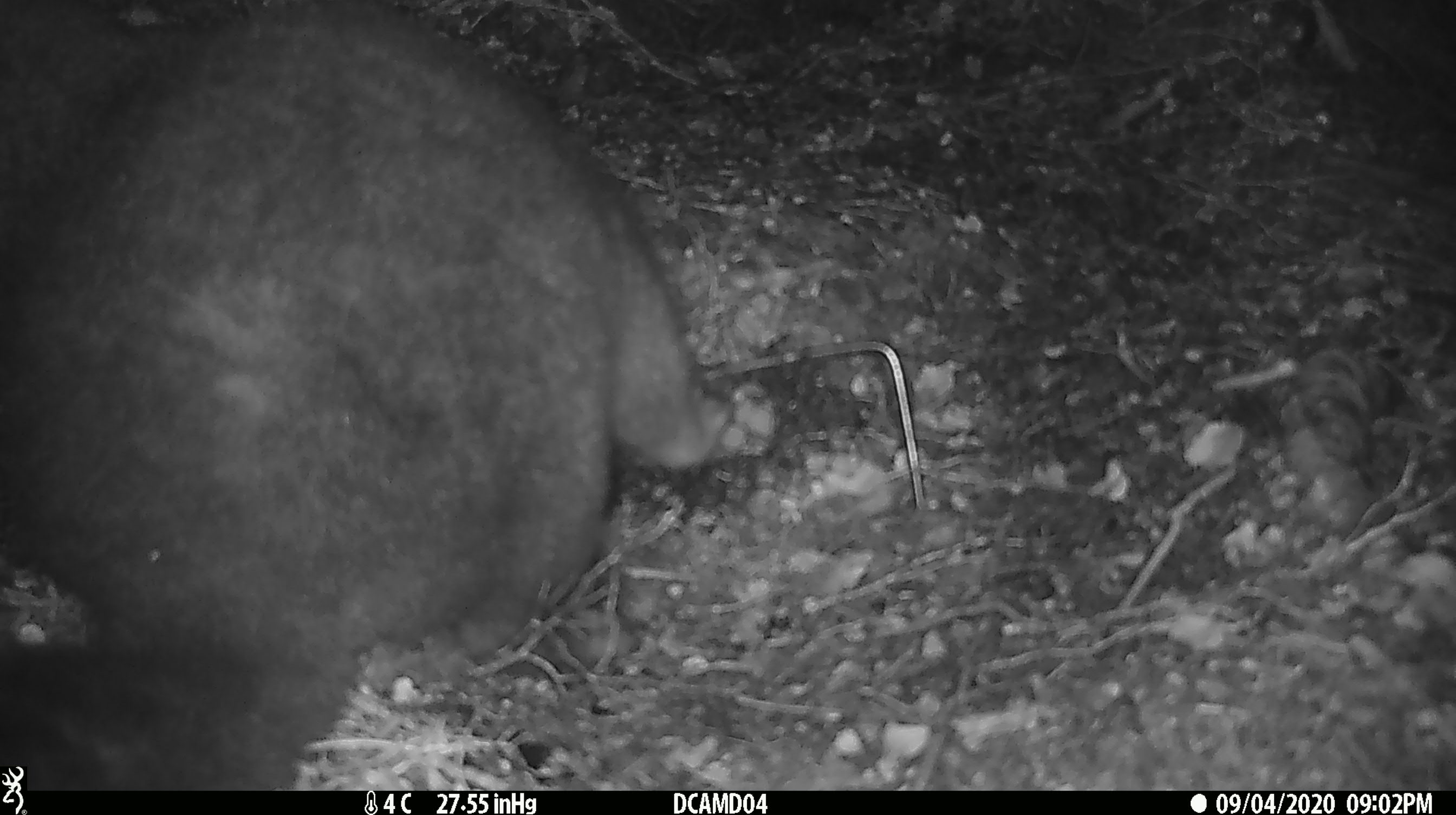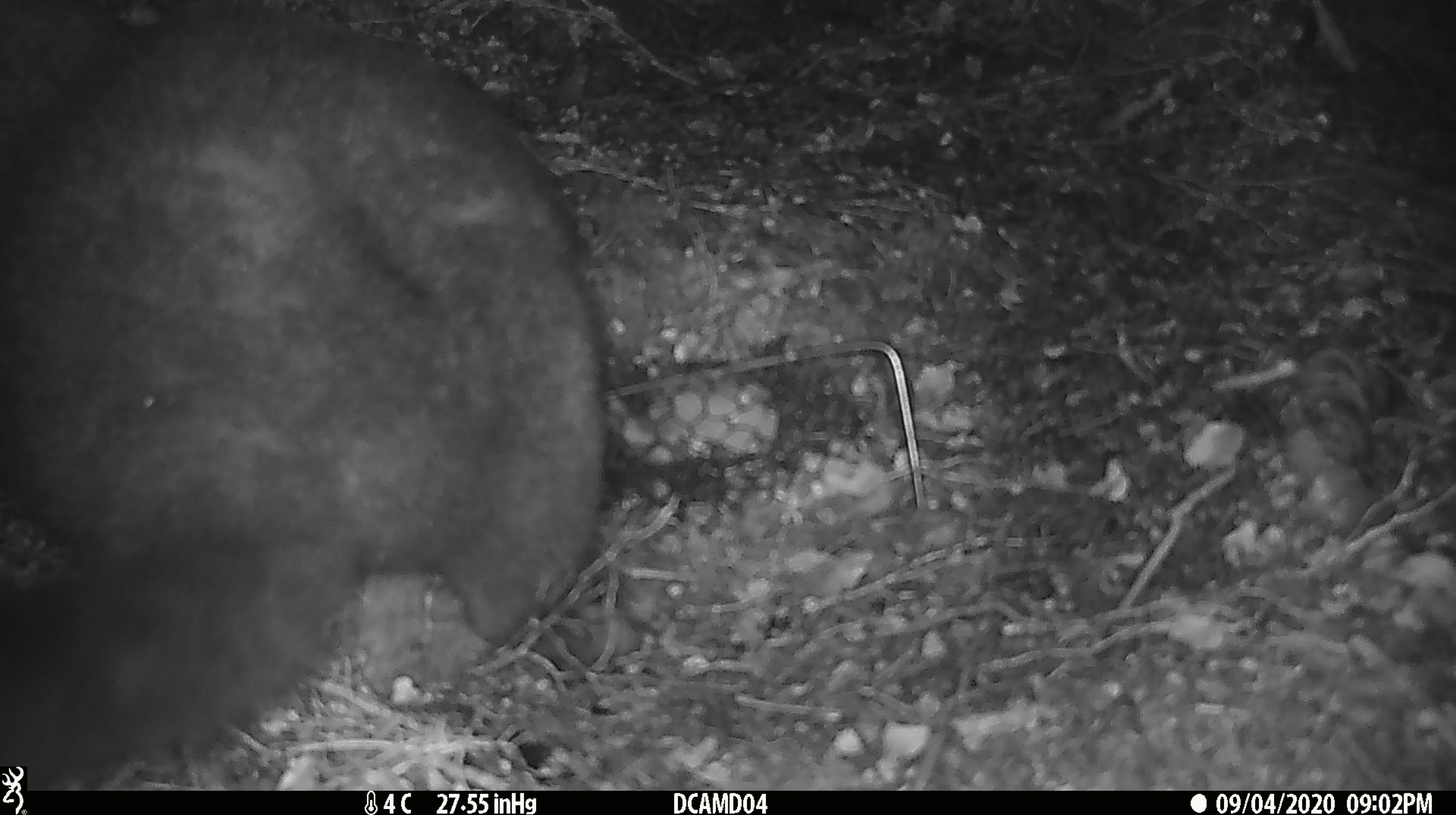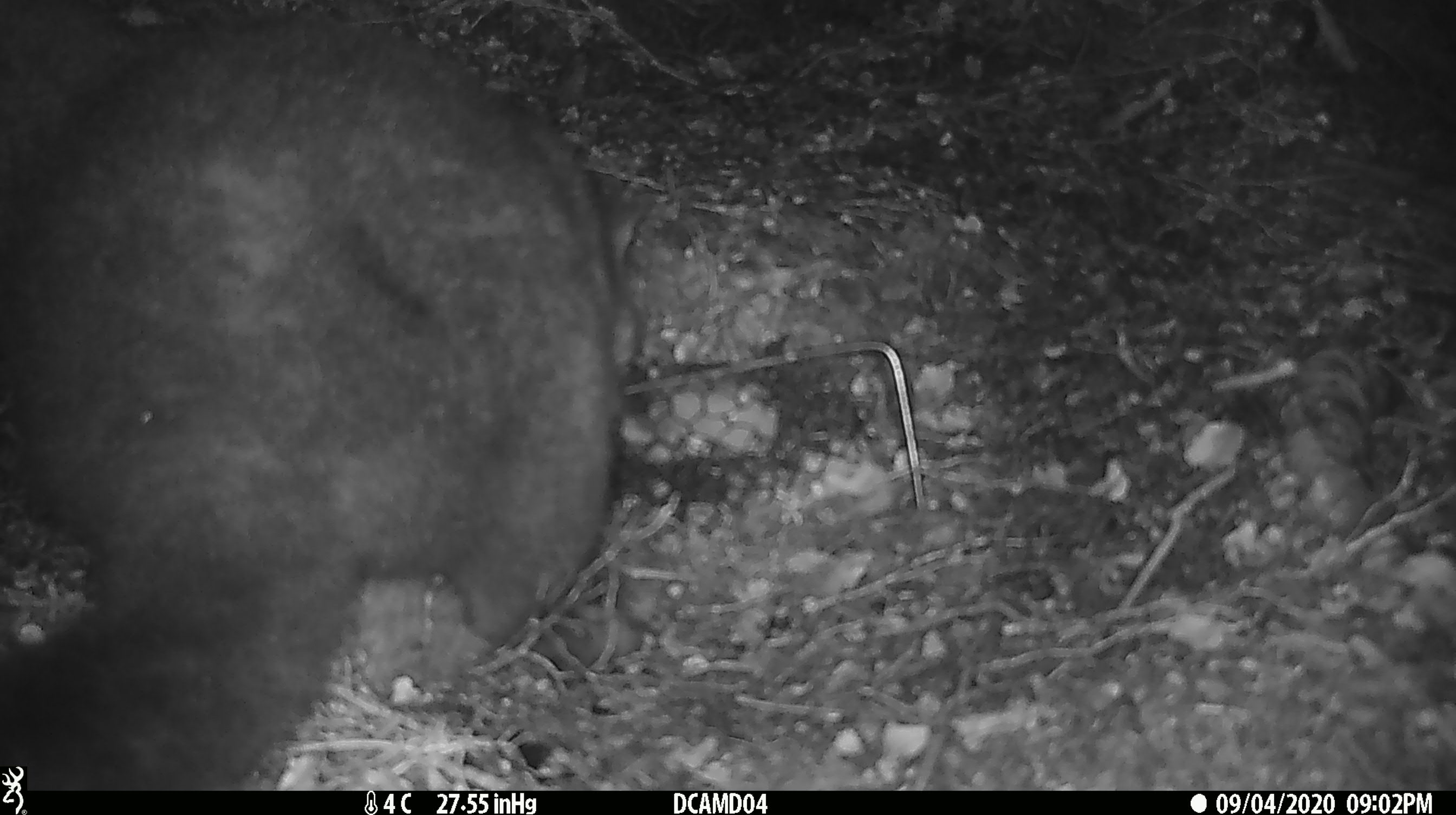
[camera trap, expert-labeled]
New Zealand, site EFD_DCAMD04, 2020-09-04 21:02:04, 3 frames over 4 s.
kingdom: Animalia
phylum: Chordata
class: Mammalia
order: Diprotodontia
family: Phalangeridae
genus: Trichosurus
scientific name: Trichosurus vulpecula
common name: common brushtail possum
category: possum